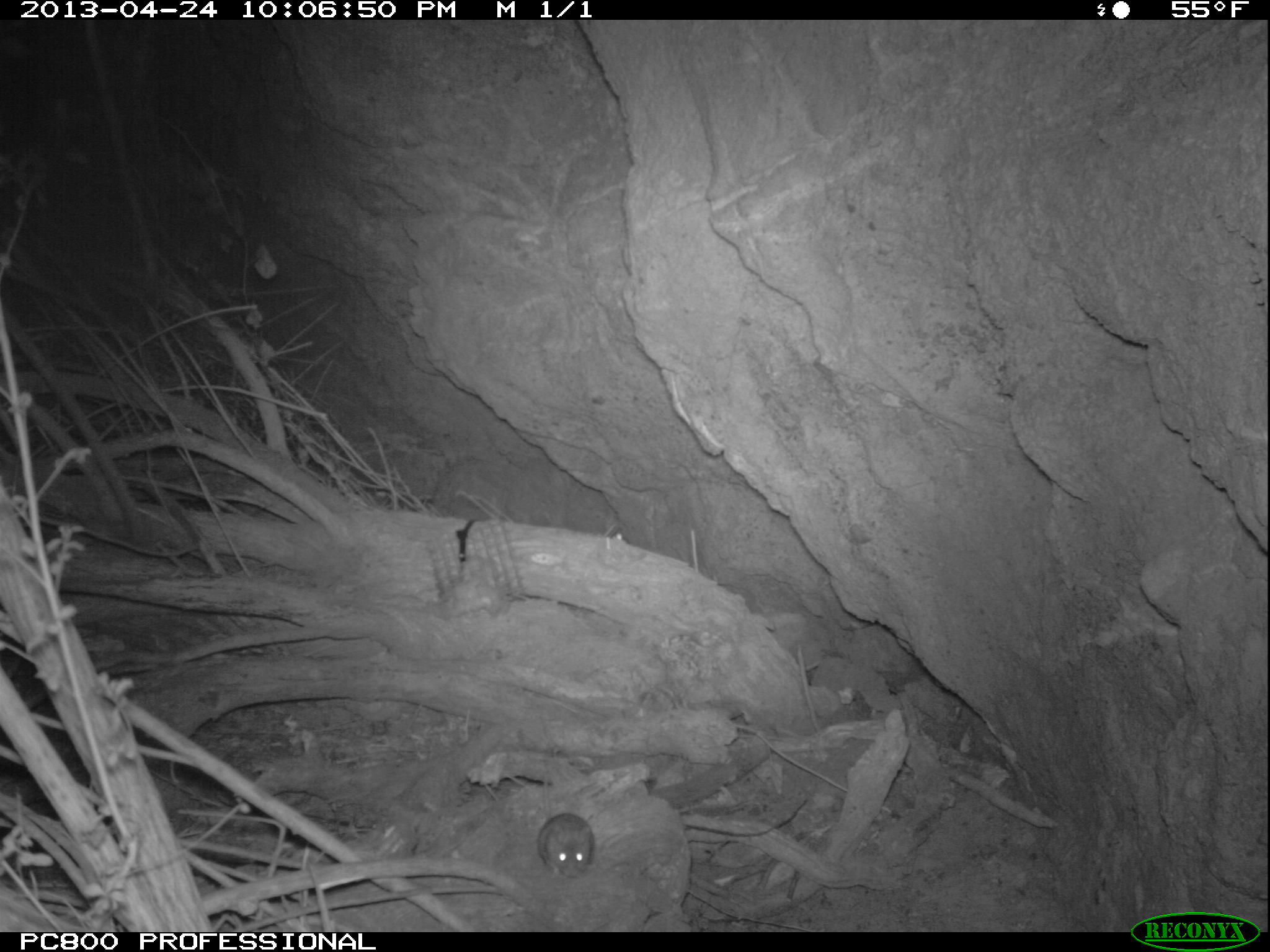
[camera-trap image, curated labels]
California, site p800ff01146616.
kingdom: Animalia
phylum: Chordata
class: Mammalia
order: Rodentia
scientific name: Rodentia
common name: rodent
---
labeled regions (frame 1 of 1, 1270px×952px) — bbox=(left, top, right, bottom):
rodent: bbox=(537, 770, 594, 879)